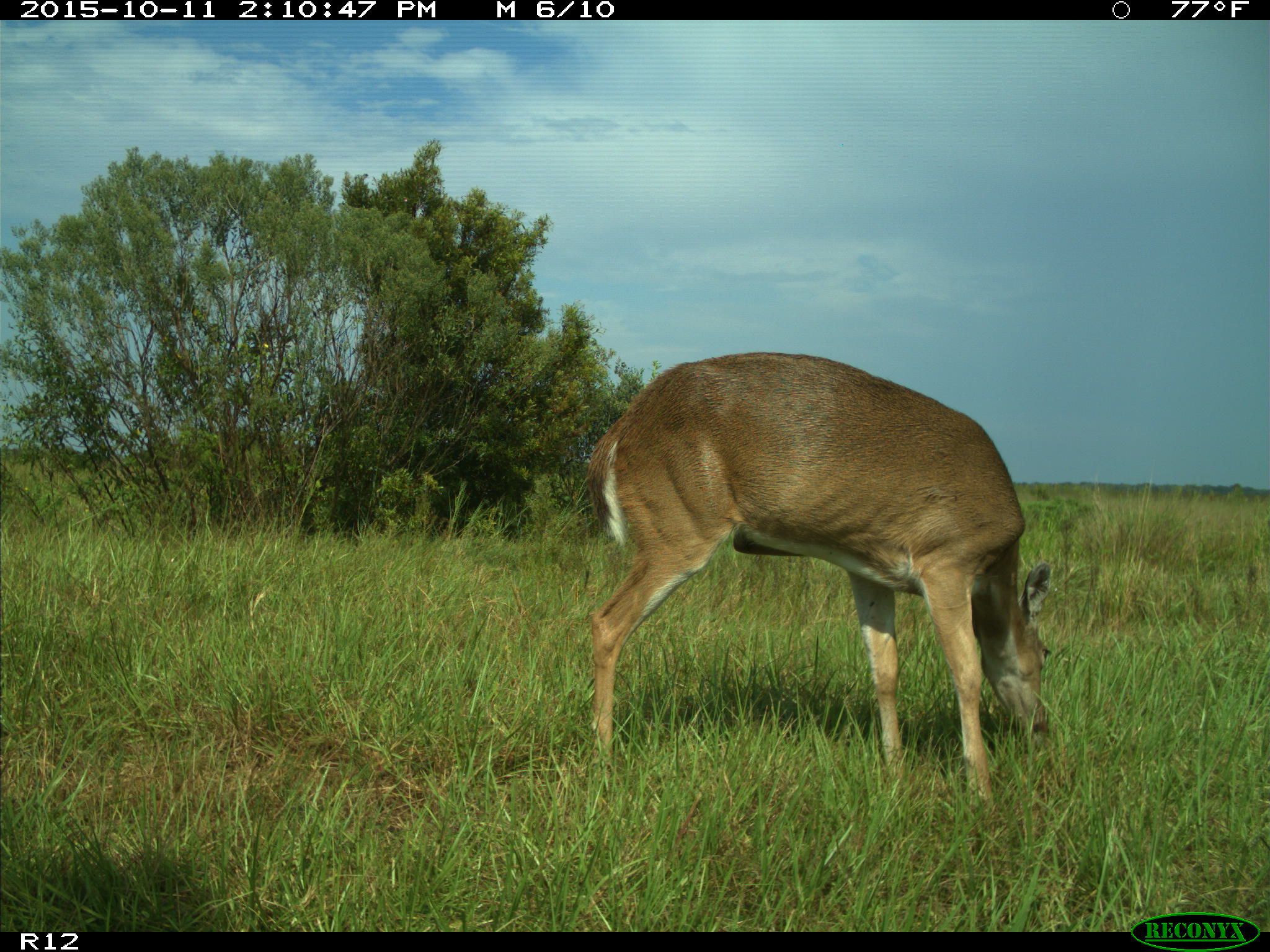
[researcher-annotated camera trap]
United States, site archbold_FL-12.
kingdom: Animalia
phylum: Chordata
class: Mammalia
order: Artiodactyla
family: Cervidae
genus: Odocoileus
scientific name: Odocoileus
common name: deer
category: unidentified deer